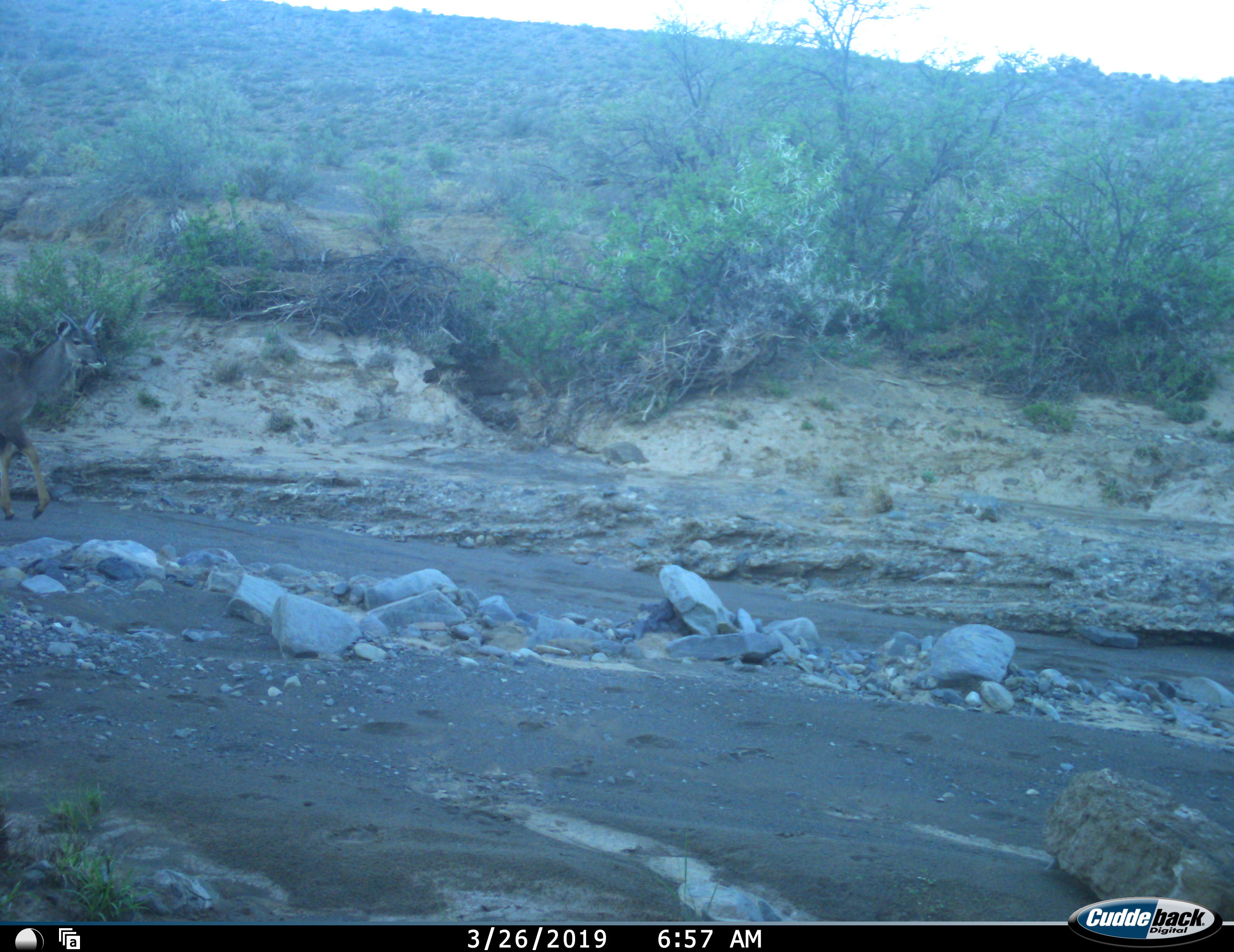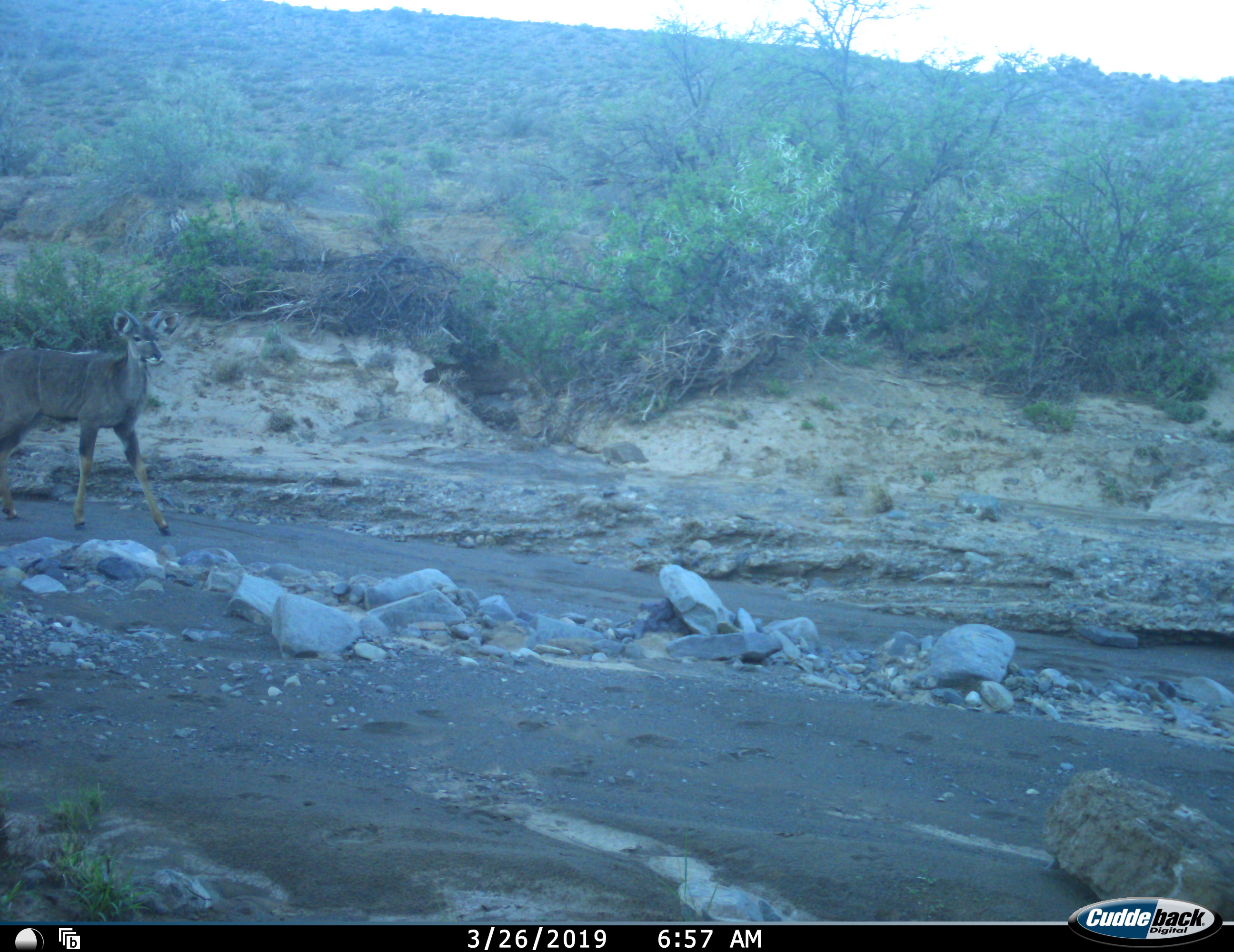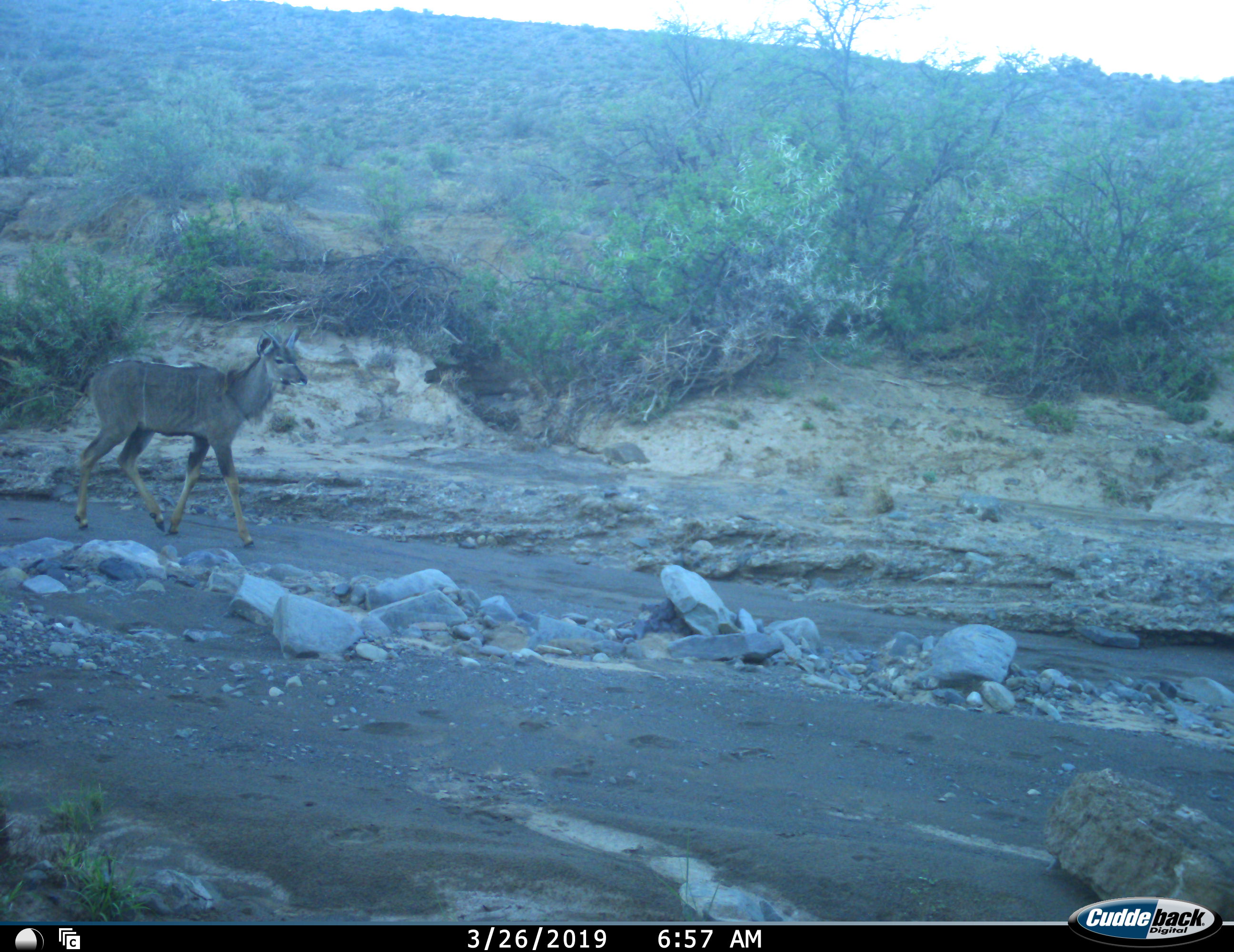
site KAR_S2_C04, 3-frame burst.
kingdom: Animalia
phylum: Chordata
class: Mammalia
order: Artiodactyla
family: Bovidae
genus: Tragelaphus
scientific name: Tragelaphus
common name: kudu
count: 1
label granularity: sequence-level